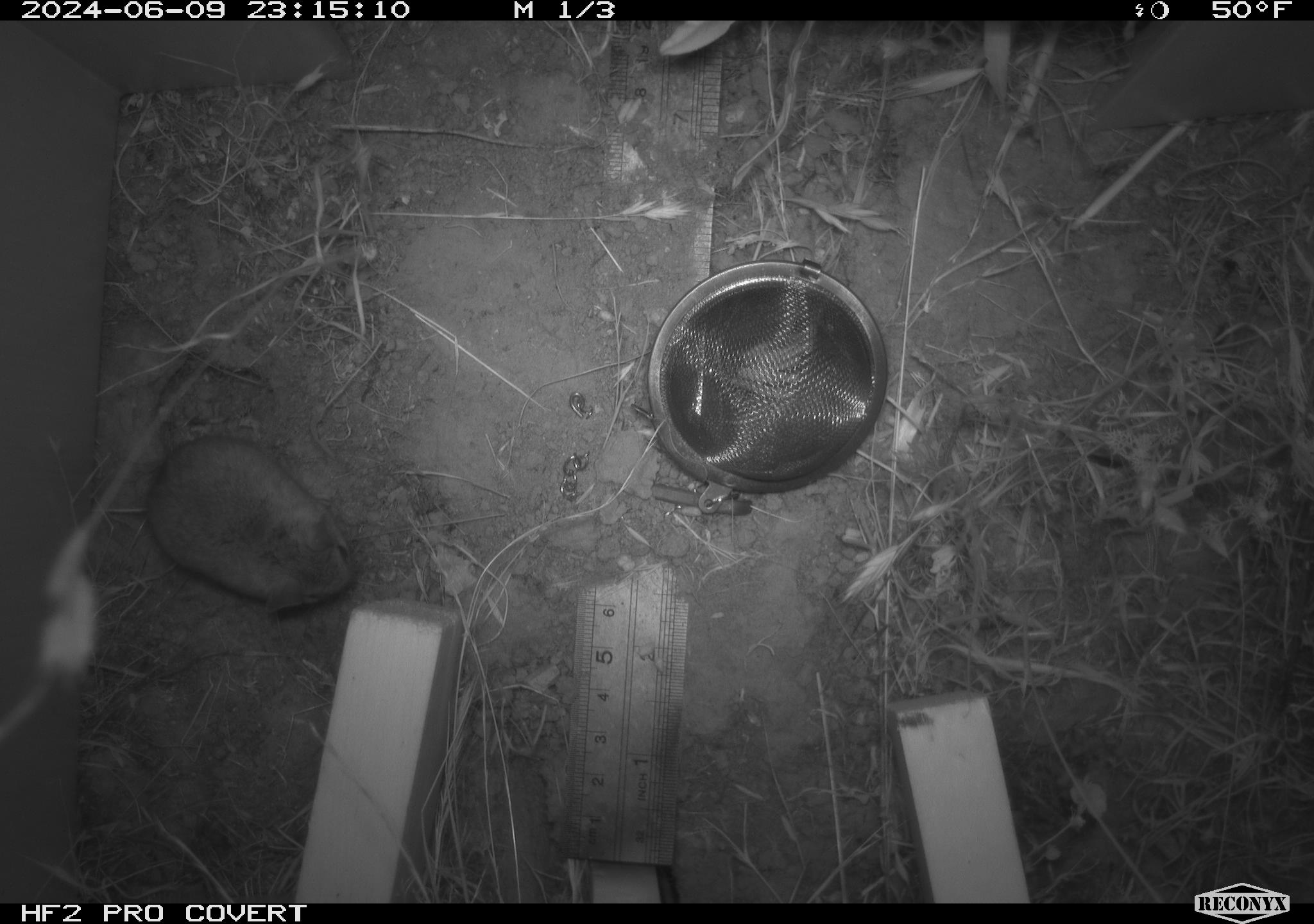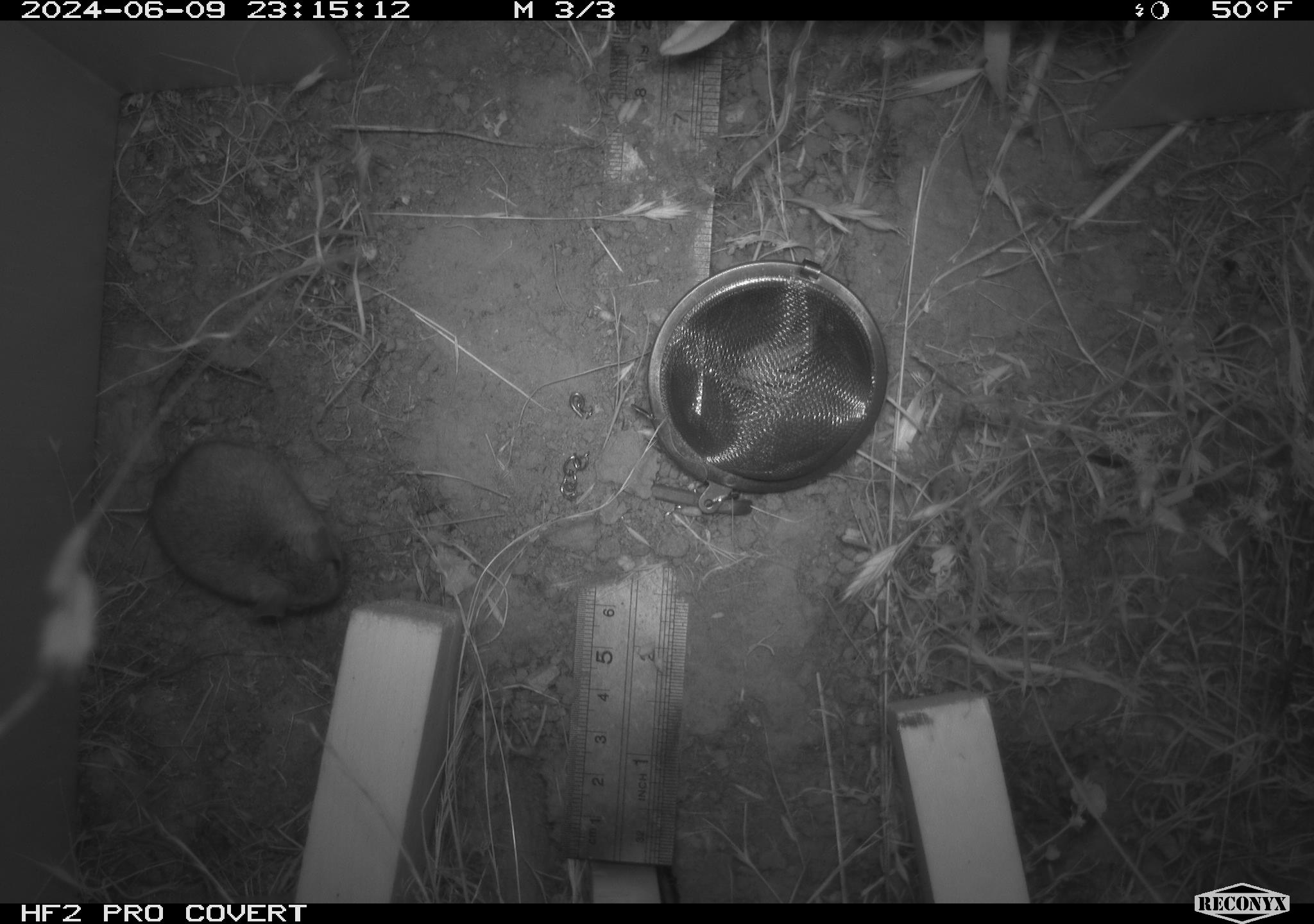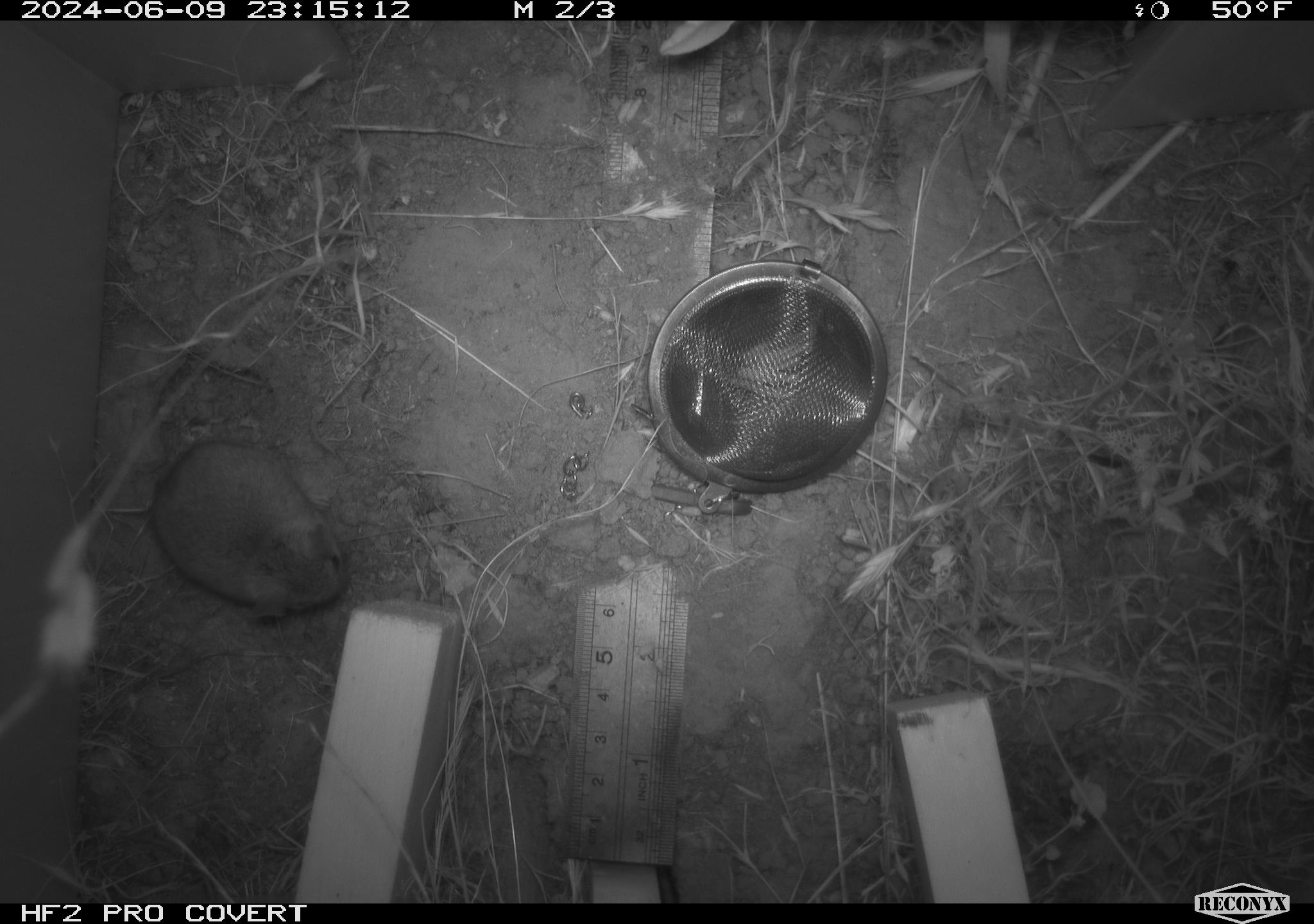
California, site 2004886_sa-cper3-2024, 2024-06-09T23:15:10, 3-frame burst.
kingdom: Animalia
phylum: Chordata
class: Mammalia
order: Rodentia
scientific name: Rodentia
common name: rodent